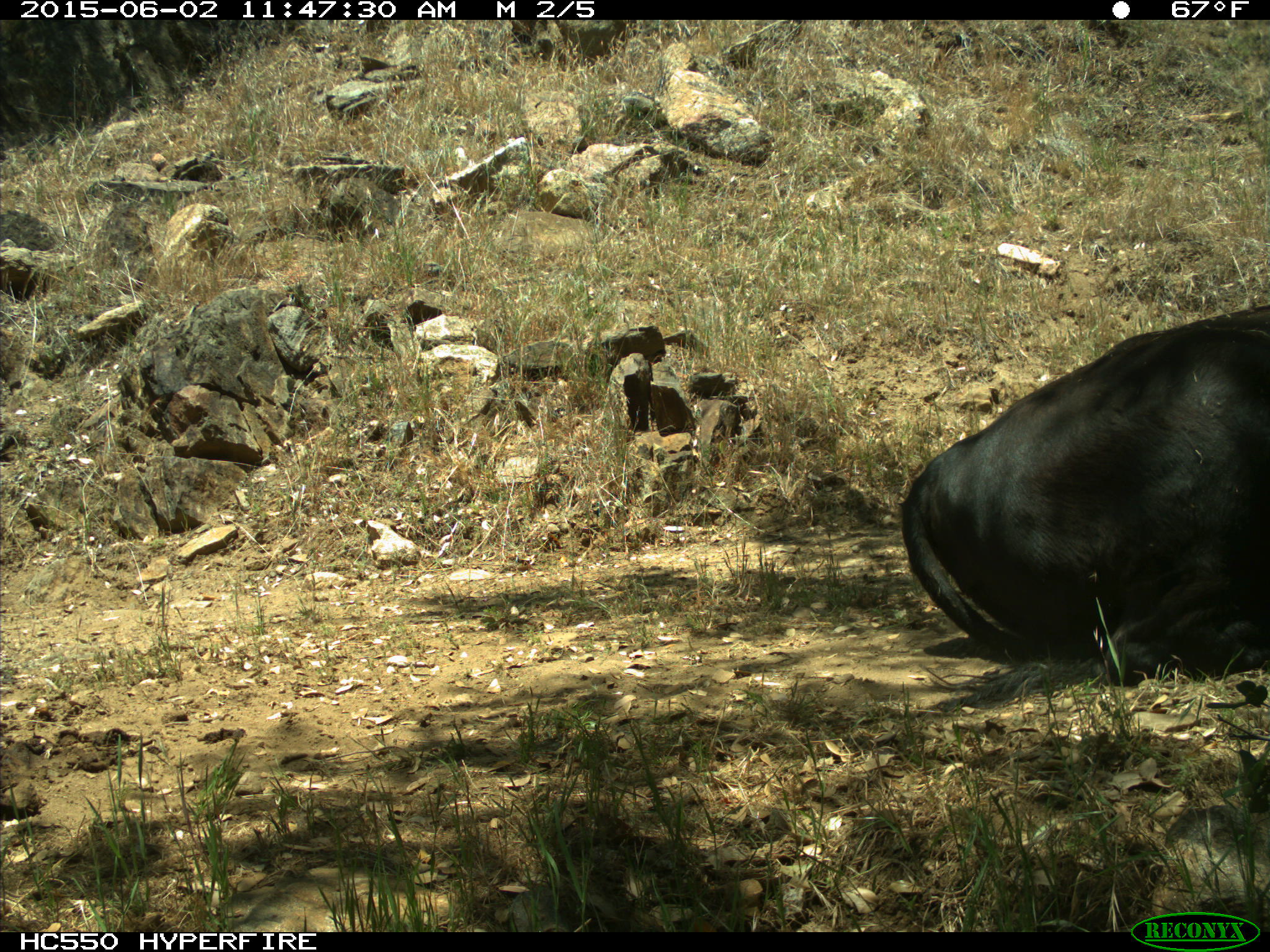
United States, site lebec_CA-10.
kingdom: Animalia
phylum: Chordata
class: Mammalia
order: Artiodactyla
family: Bovidae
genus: Bos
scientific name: Bos taurus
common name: domestic cow